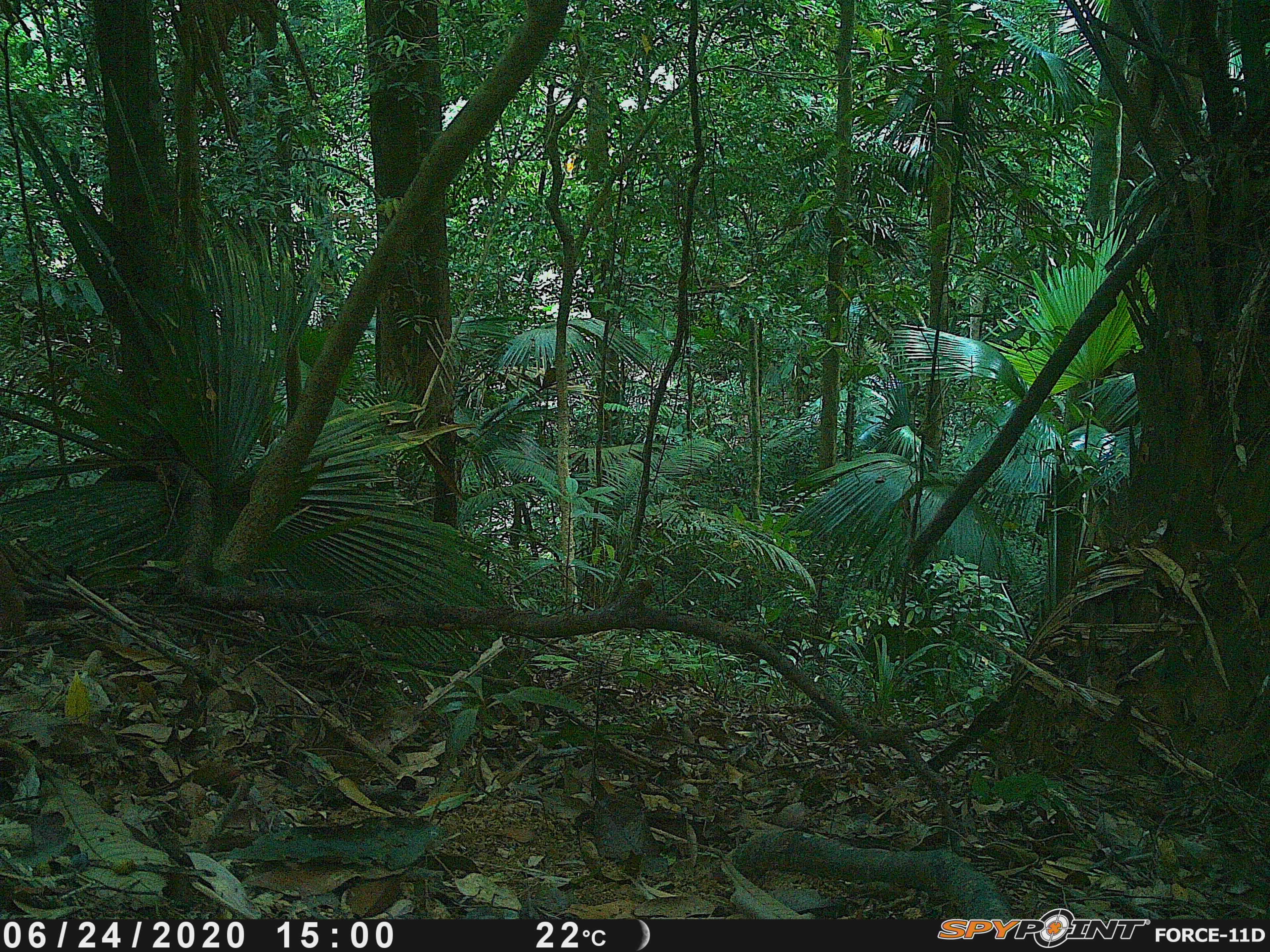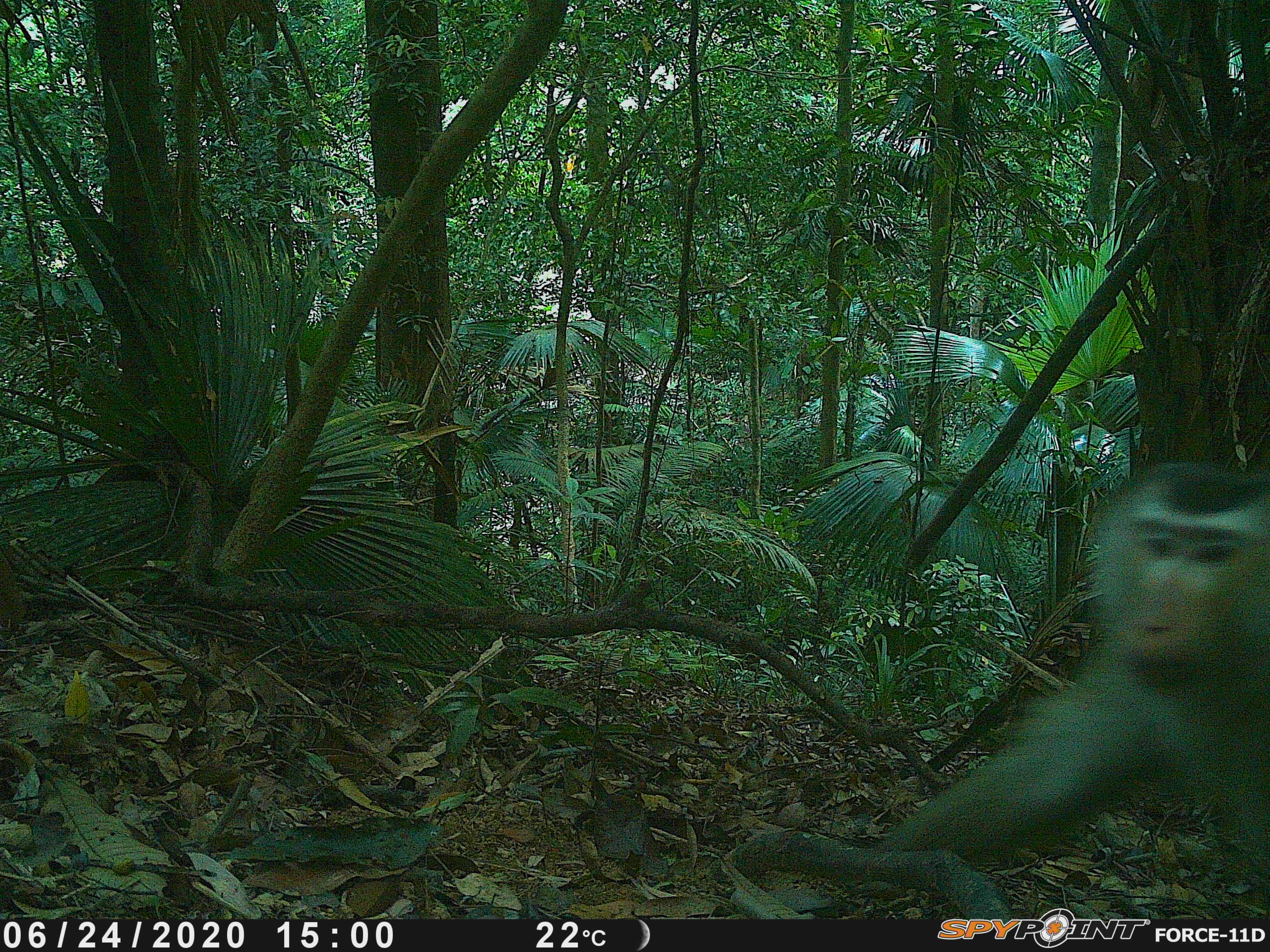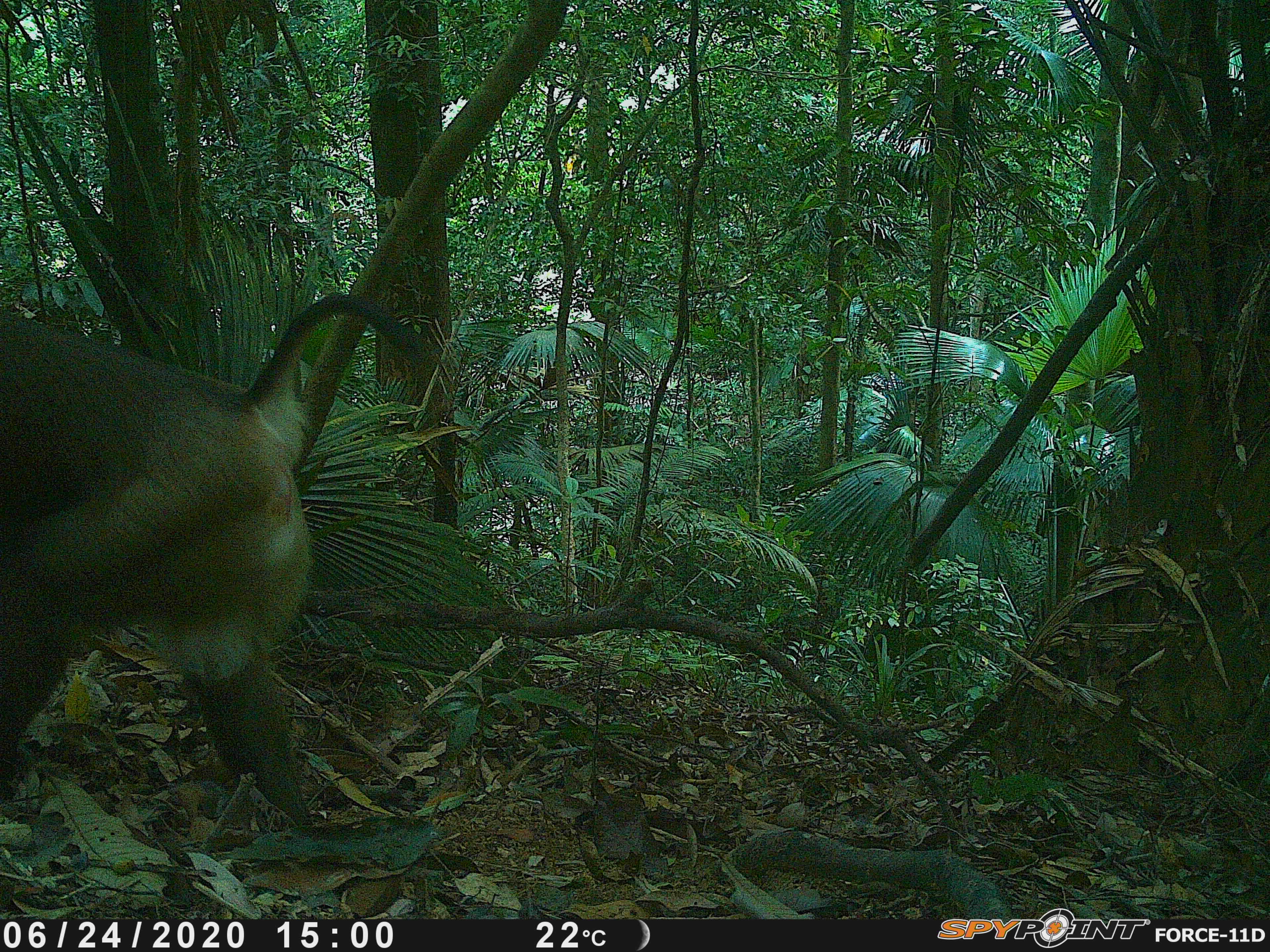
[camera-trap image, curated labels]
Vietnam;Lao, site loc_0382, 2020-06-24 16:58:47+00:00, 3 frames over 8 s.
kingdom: Animalia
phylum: Chordata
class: Mammalia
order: Primates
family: Cercopithecidae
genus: Macaca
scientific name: Macaca nemestrina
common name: pig-tailed macaque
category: pig tailed macaque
Pig tailed macaque (pig-tailed macaque) (Macaca nemestrina). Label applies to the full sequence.